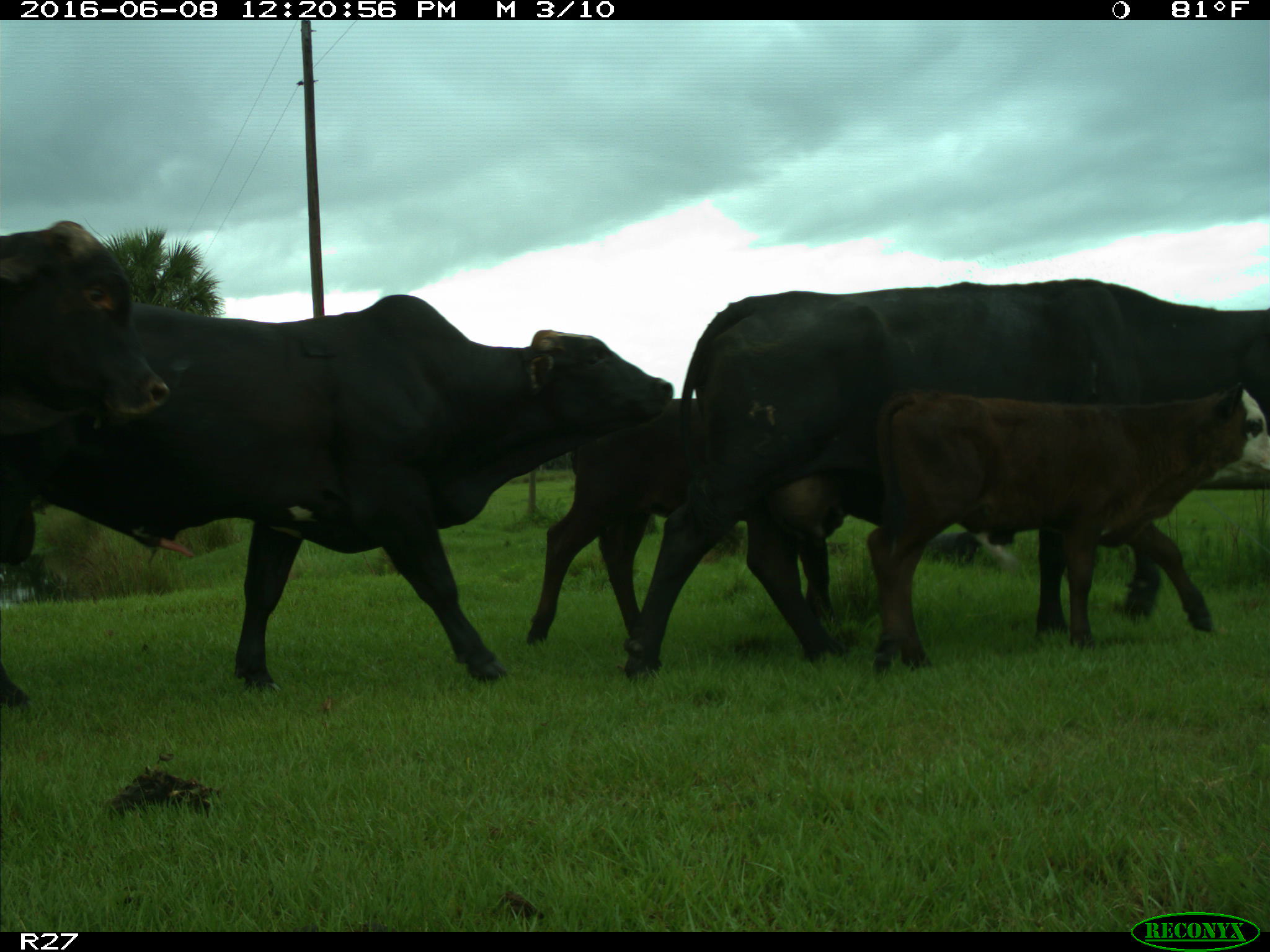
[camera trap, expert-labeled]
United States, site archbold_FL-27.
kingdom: Animalia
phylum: Chordata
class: Mammalia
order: Artiodactyla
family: Bovidae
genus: Bos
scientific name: Bos taurus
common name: domestic cow